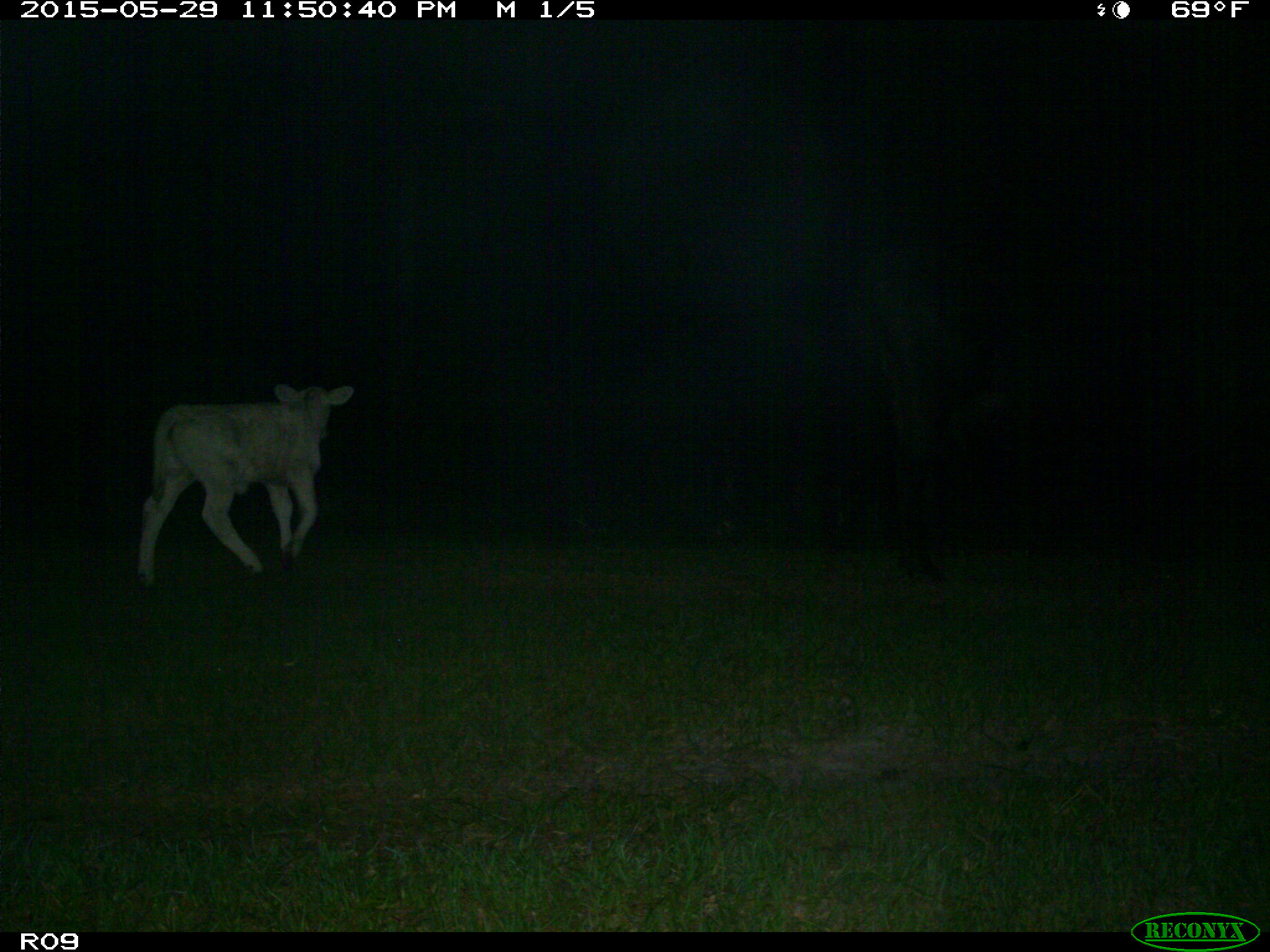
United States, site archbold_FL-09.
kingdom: Animalia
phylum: Chordata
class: Mammalia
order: Artiodactyla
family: Bovidae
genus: Bos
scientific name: Bos taurus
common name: domestic cow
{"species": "Bos taurus (domestic cow)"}